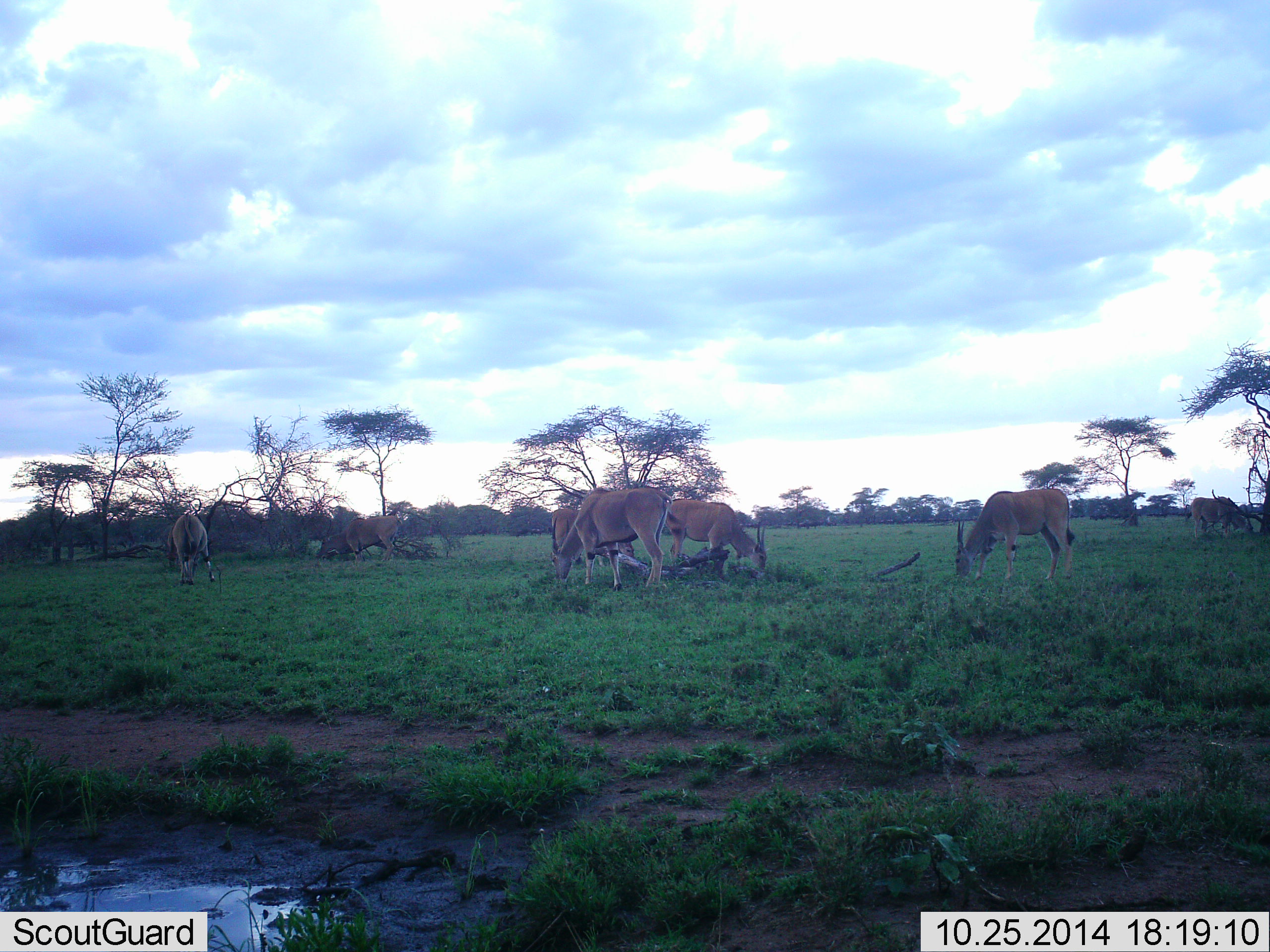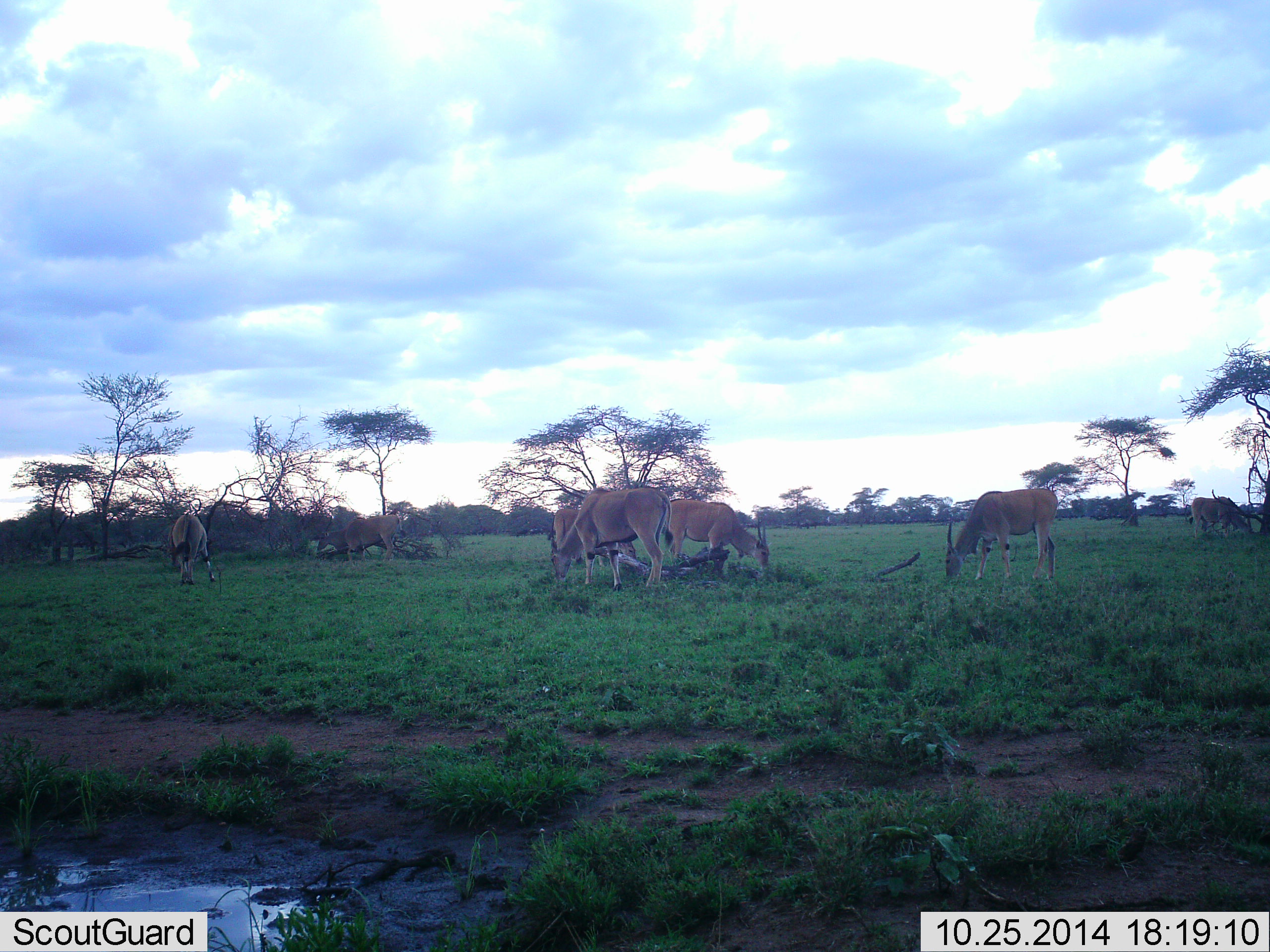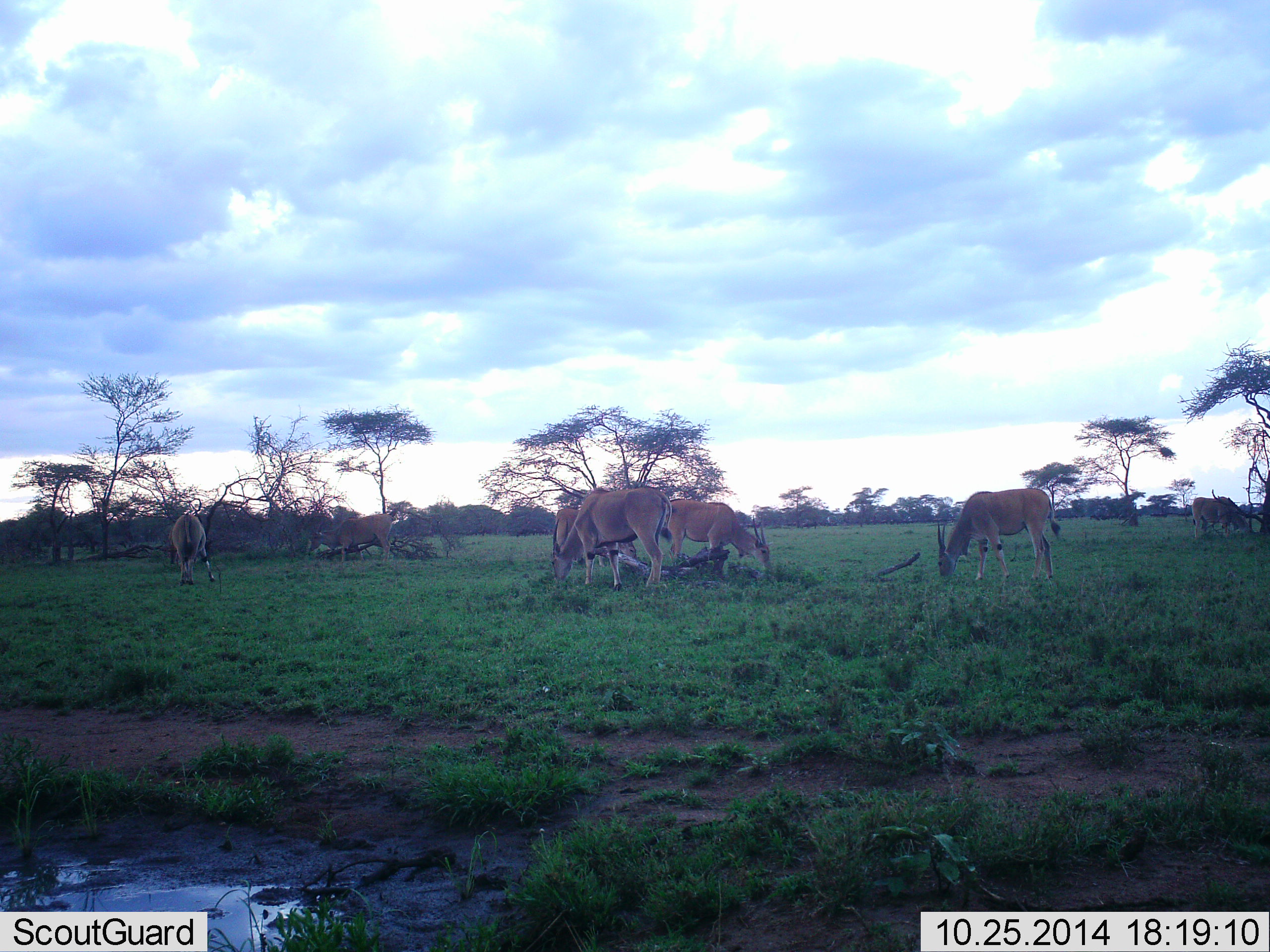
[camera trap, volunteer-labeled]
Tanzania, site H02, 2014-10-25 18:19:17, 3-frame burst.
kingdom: Animalia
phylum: Chordata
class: Mammalia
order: Artiodactyla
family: Bovidae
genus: Tragelaphus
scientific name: Tragelaphus oryx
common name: eland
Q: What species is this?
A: Eland (Tragelaphus oryx).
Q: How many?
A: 7.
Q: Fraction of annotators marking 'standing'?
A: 45%.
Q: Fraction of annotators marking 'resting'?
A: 0%.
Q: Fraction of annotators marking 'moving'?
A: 18%.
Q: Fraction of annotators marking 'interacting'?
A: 0%.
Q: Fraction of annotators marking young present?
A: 0%.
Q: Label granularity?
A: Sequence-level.